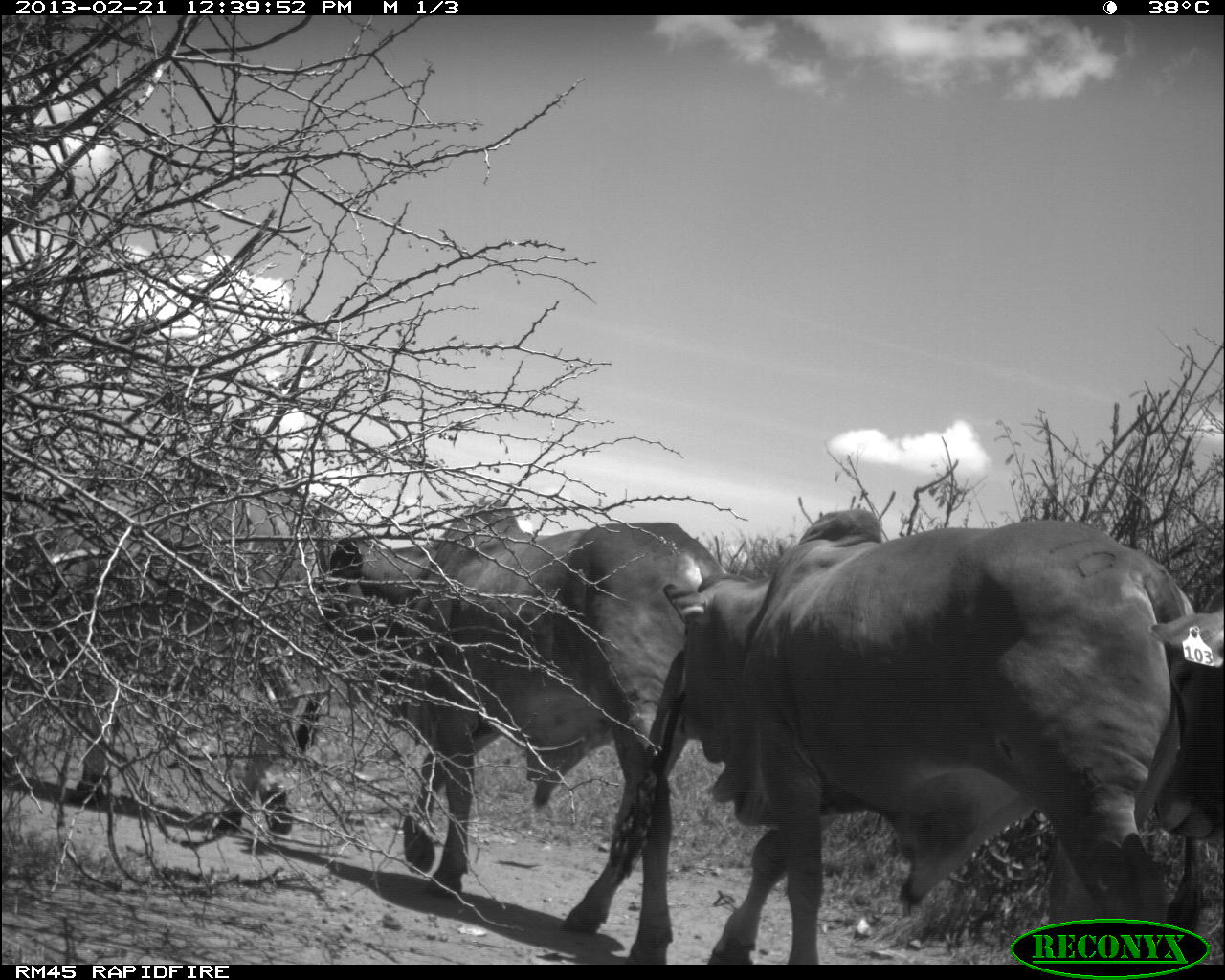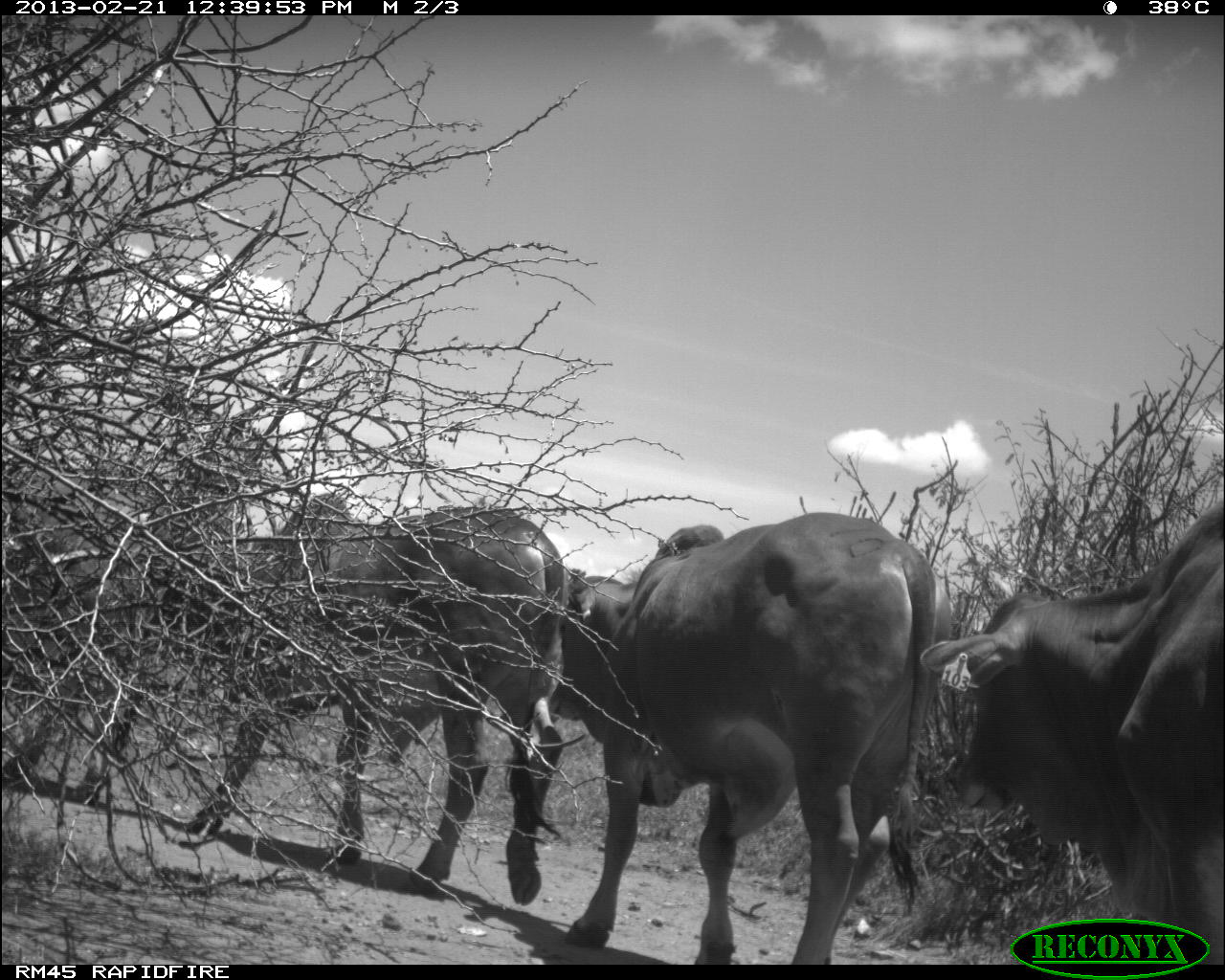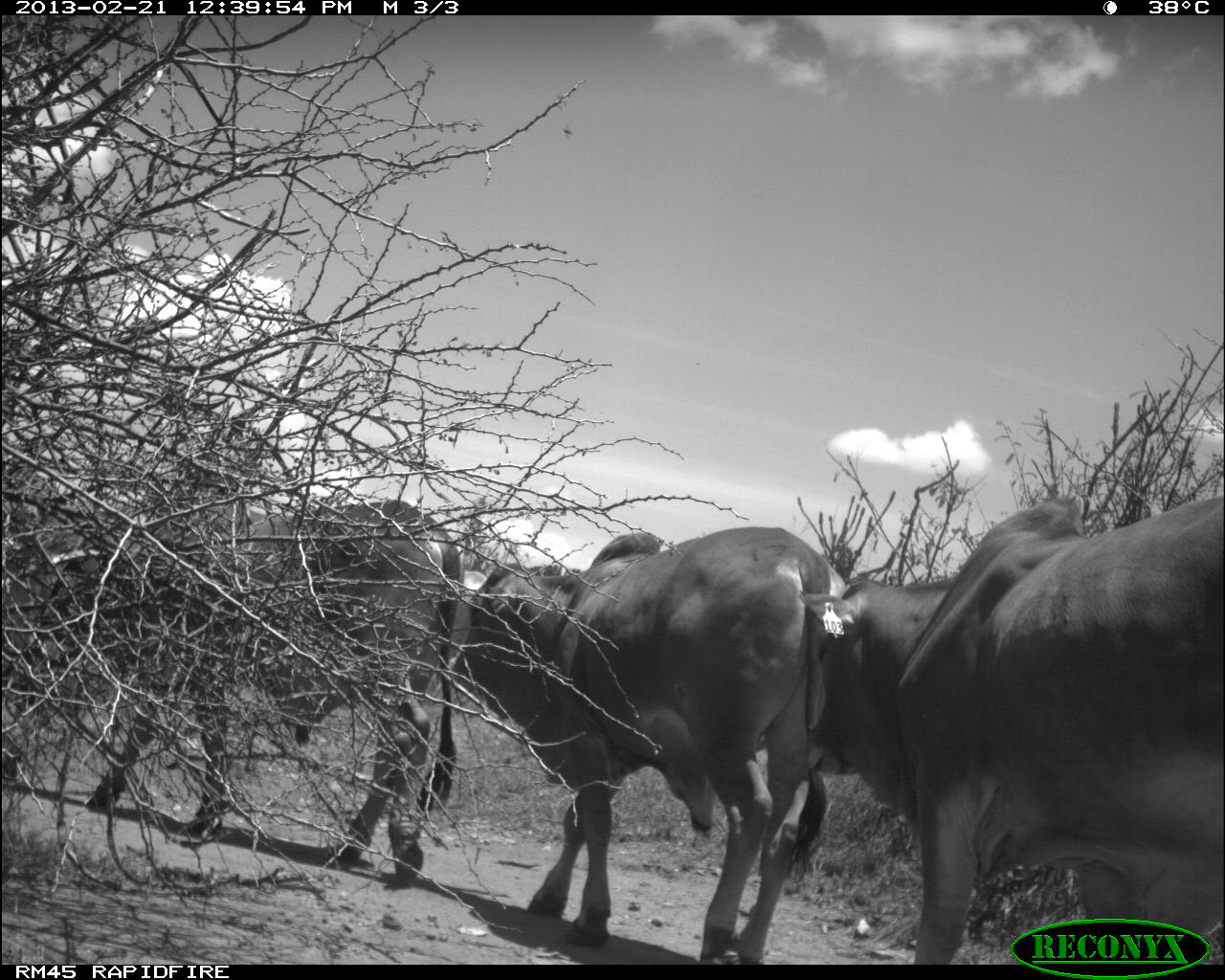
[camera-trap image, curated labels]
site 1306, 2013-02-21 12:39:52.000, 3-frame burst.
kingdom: Animalia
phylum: Chordata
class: Mammalia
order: Artiodactyla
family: Bovidae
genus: Bos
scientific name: Bos taurus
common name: domestic cattle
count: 3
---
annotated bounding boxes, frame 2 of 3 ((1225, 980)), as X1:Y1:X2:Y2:
bos taurus: 548:510:955:966; 129:488:565:893; 916:492:1225:966; 2:433:292:795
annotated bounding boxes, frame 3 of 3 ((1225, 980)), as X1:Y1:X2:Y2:
bos taurus: 796:488:1225:960; 437:521:849:961; 27:491:461:887; 1121:924:1225:980